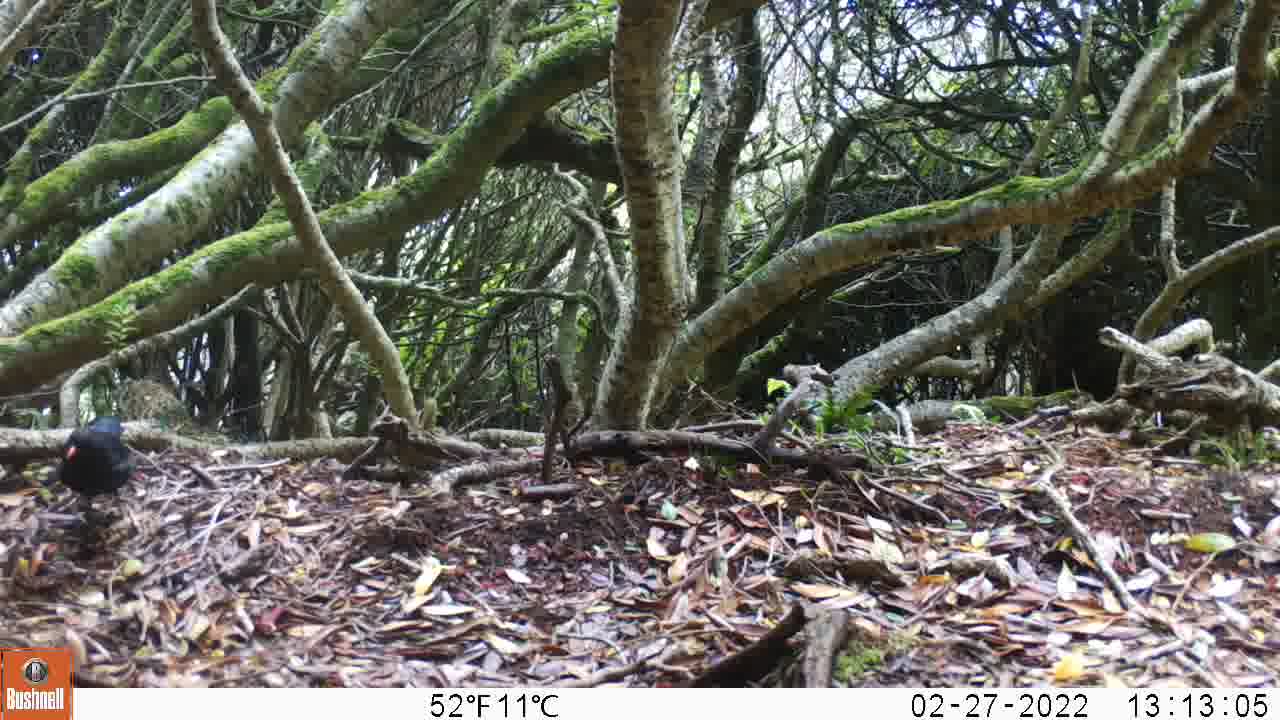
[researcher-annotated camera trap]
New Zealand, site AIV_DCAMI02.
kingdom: Animalia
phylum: Chordata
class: Aves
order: Passeriformes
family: Turdidae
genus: Turdus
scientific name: Turdus merula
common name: eurasian blackbird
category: blackbird